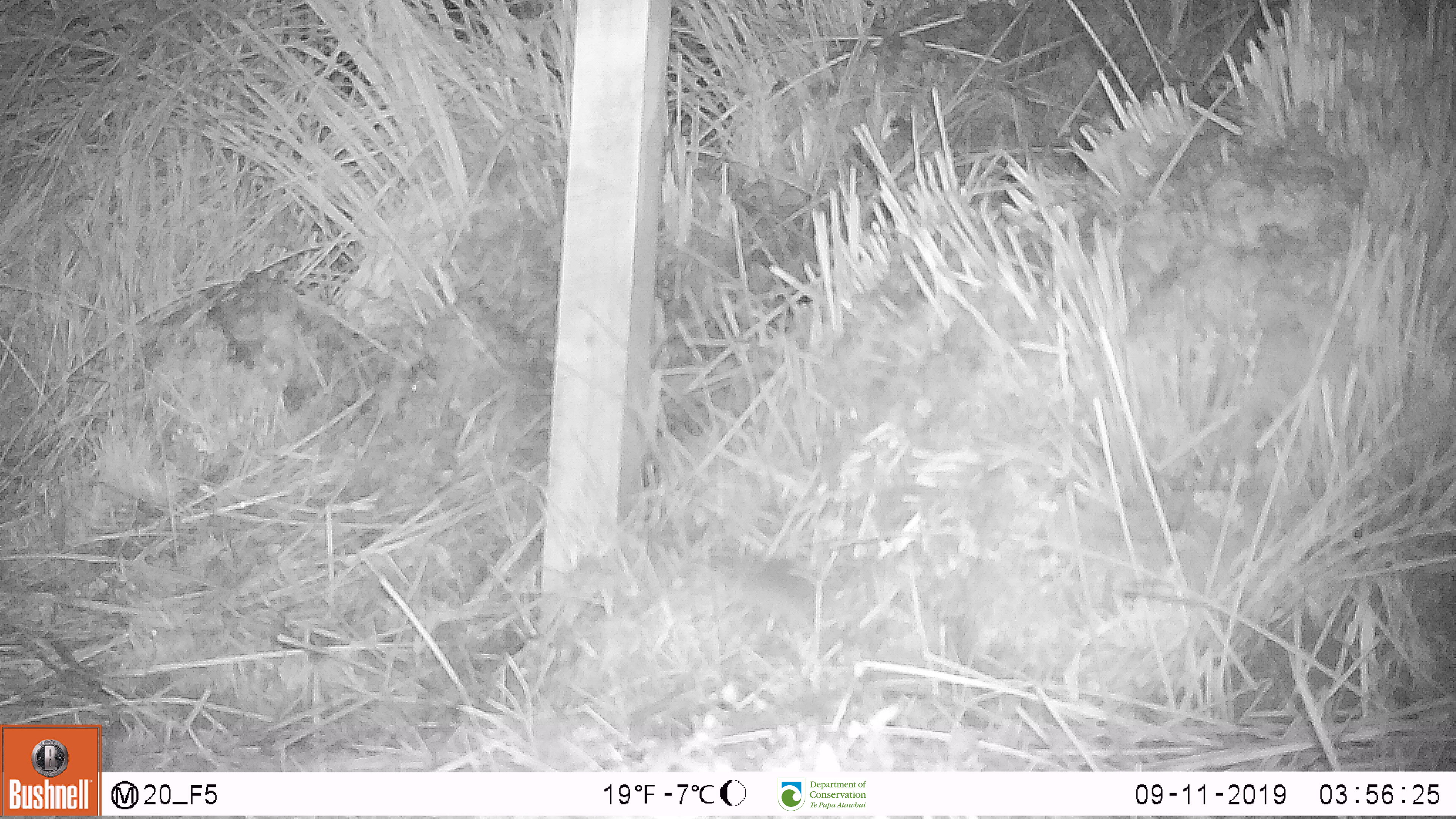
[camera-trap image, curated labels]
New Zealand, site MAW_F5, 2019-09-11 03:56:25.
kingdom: Animalia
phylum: Chordata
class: Mammalia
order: Rodentia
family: Muridae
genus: Mus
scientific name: Mus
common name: mouse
Mouse (Mus).